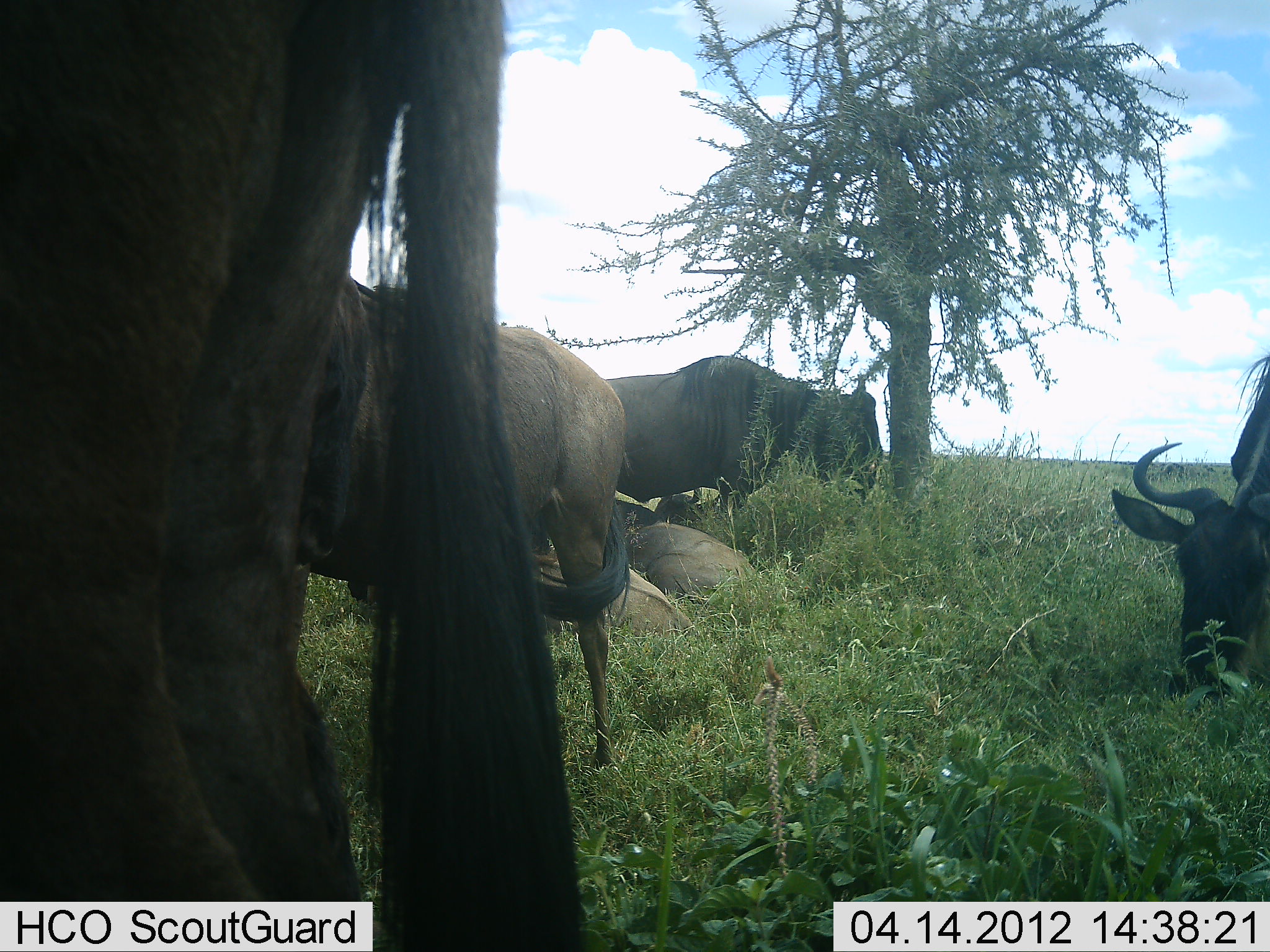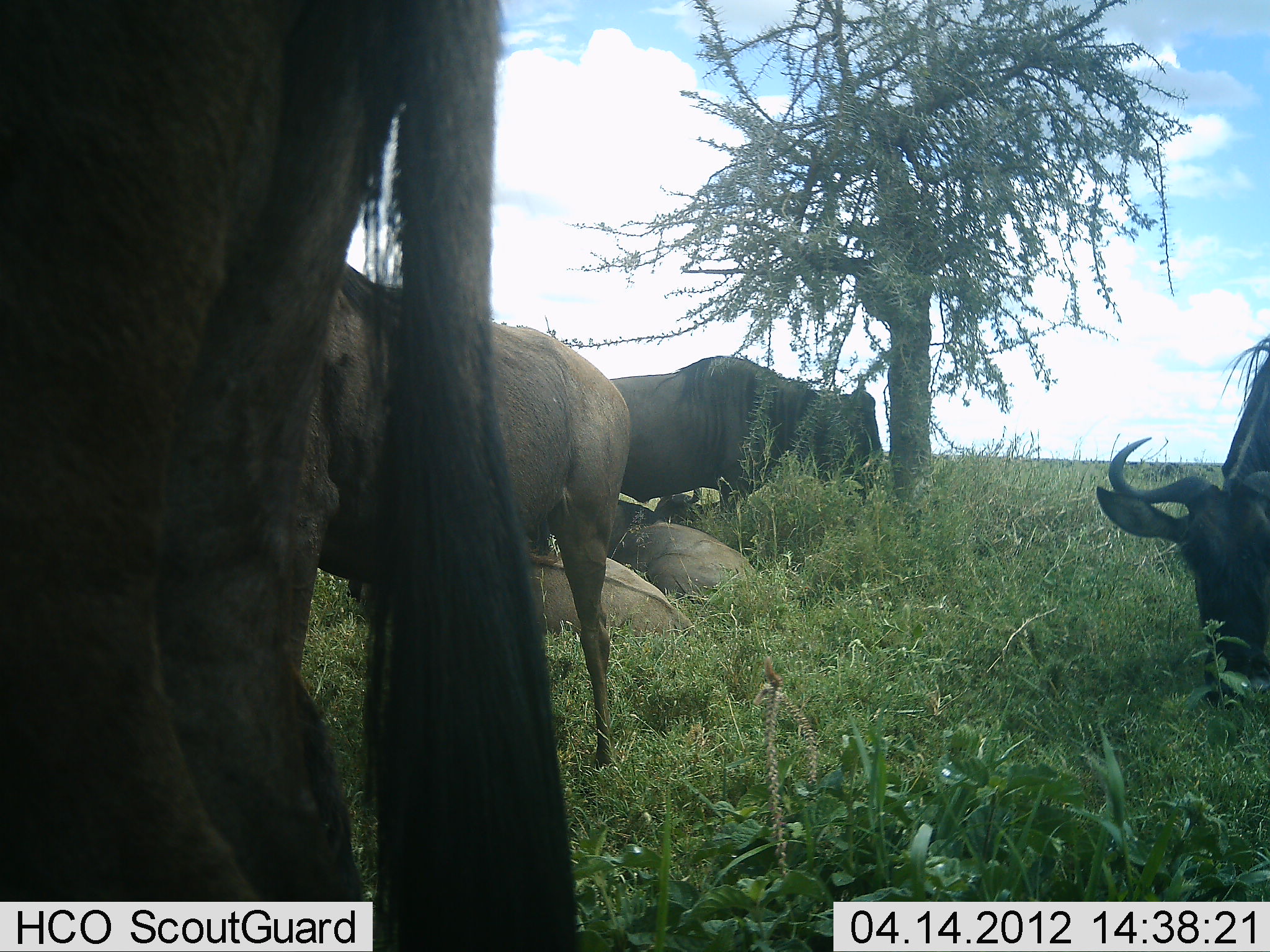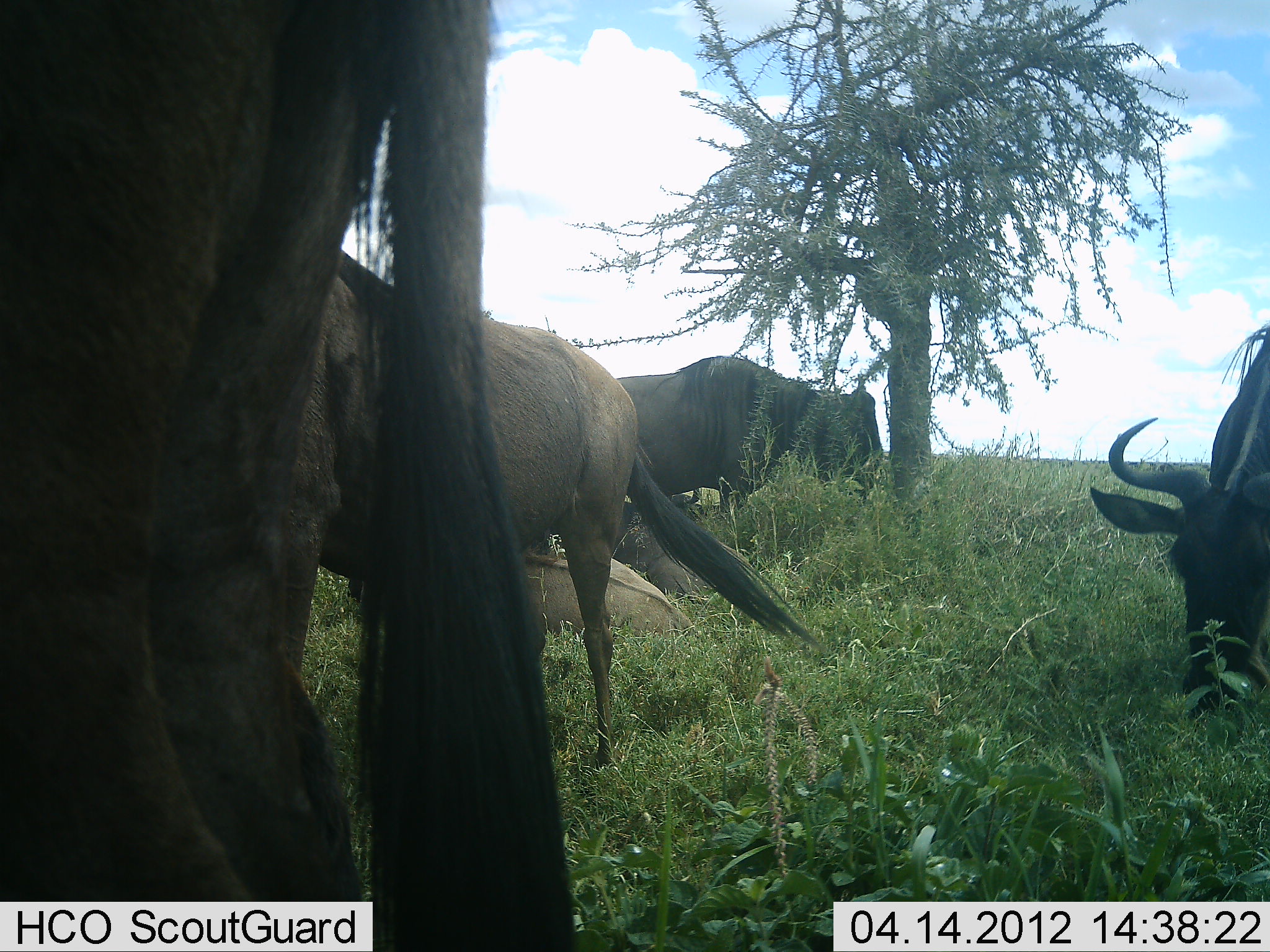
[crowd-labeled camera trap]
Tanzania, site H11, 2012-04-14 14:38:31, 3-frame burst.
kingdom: Animalia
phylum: Chordata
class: Mammalia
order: Artiodactyla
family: Bovidae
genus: Connochaetes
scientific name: Connochaetes taurinus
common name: blue wildebeest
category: wildebeest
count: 6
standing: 87%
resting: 80%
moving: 7%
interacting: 0%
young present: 0%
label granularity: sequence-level